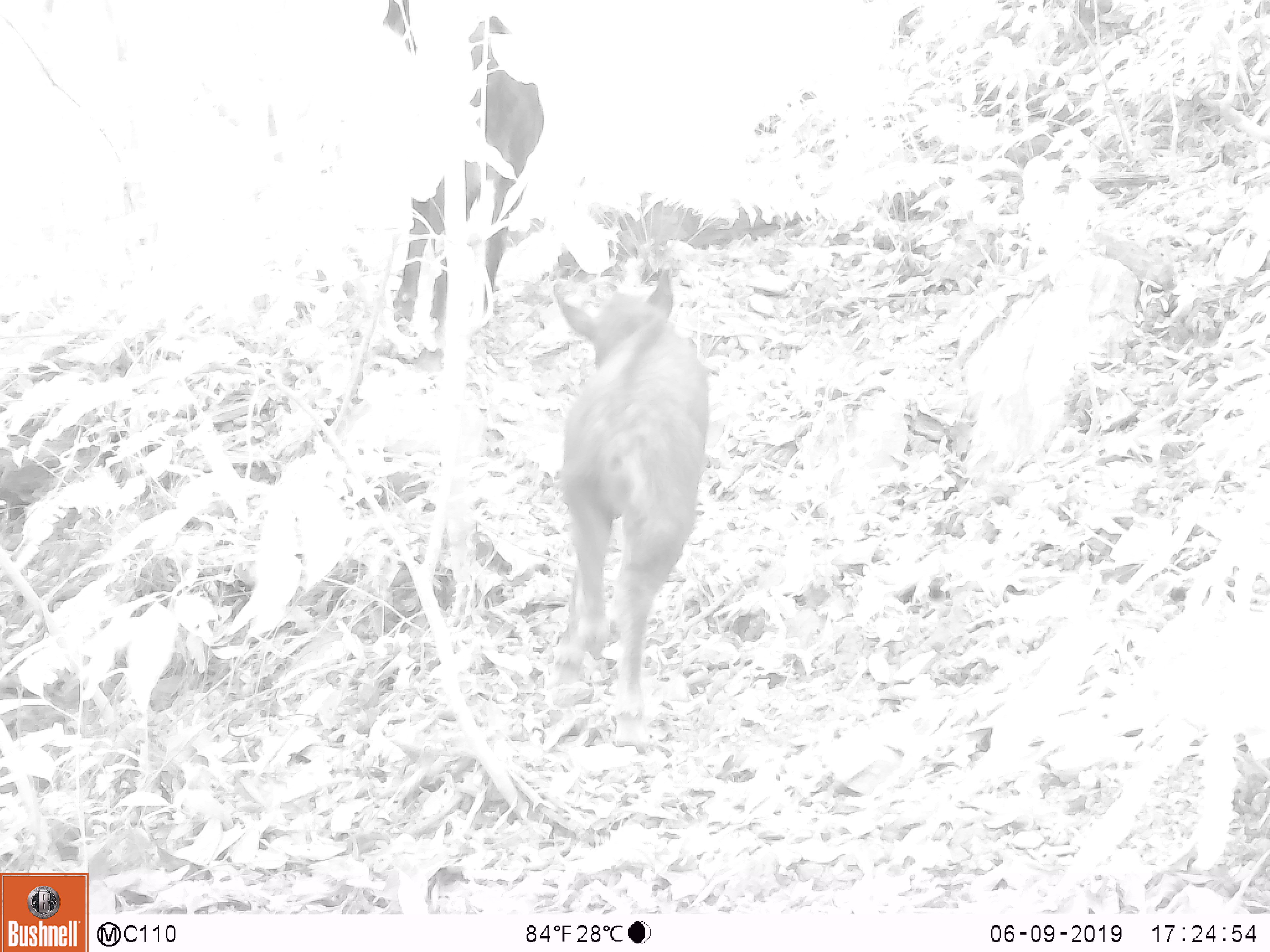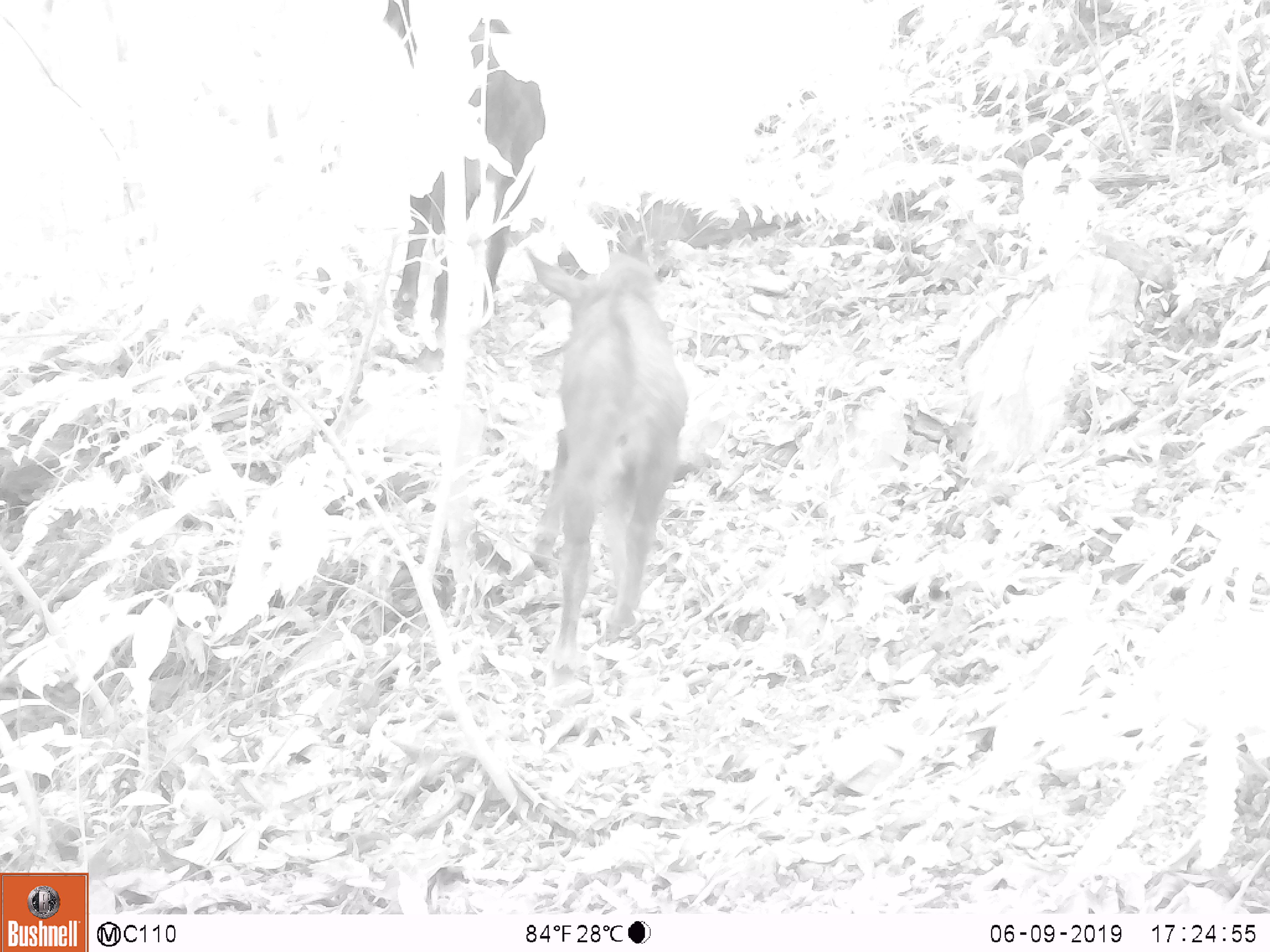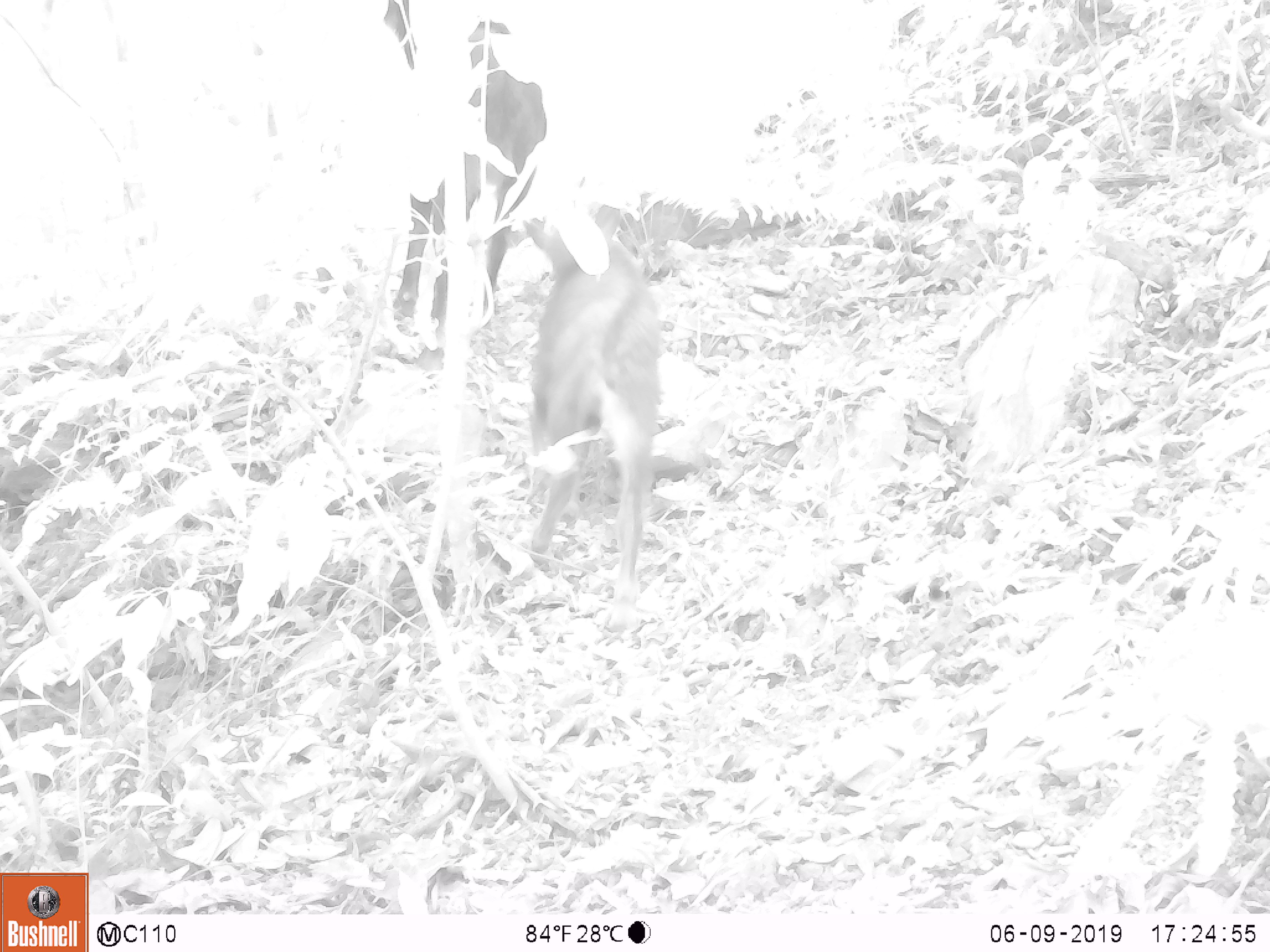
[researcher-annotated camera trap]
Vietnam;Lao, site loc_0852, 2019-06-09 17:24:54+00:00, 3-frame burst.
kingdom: Animalia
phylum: Chordata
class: Mammalia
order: Artiodactyla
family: Bovidae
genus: Capricornis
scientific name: Capricornis sumatraensis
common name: chinese serow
Chinese serow (Capricornis sumatraensis). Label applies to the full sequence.